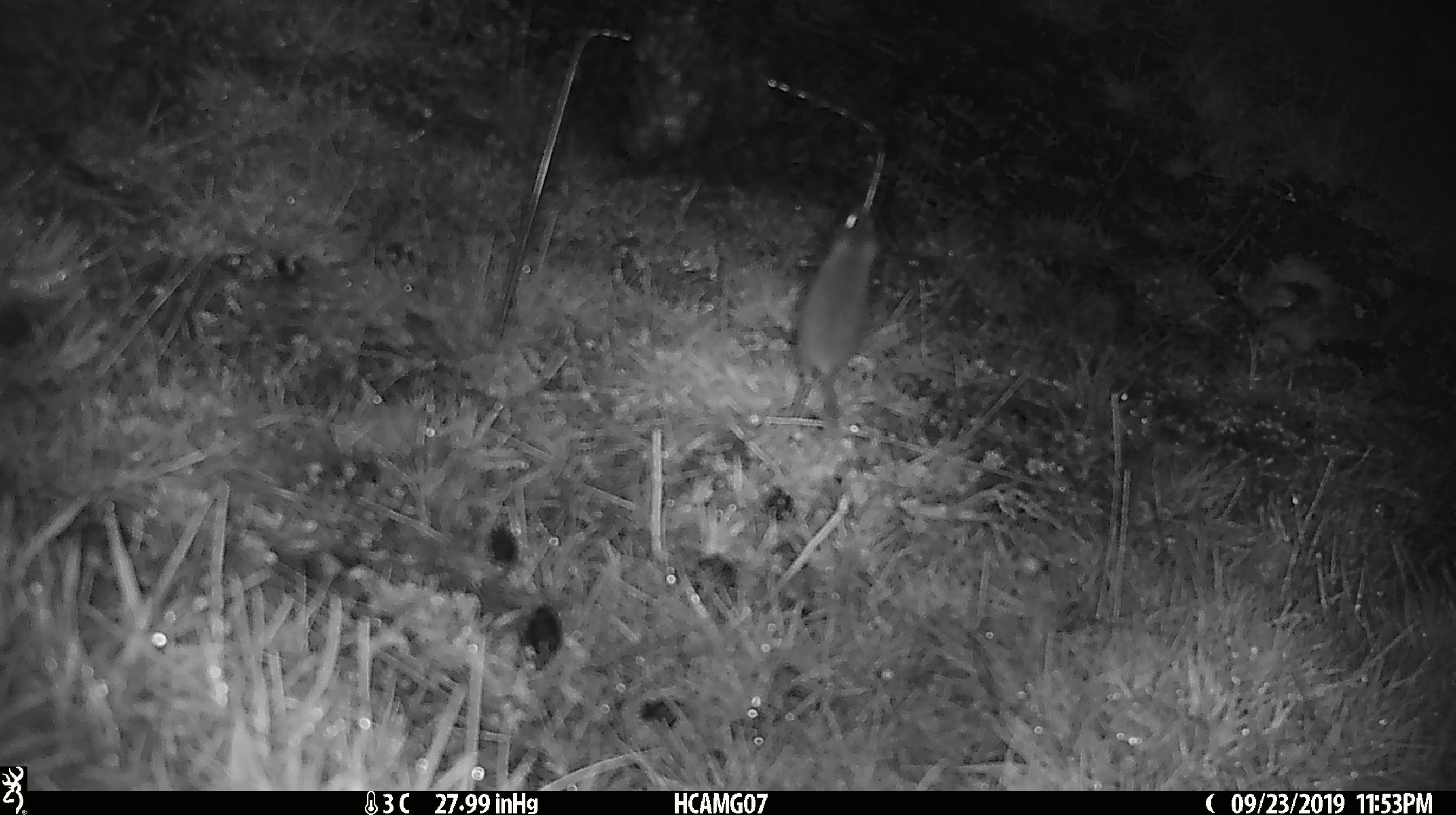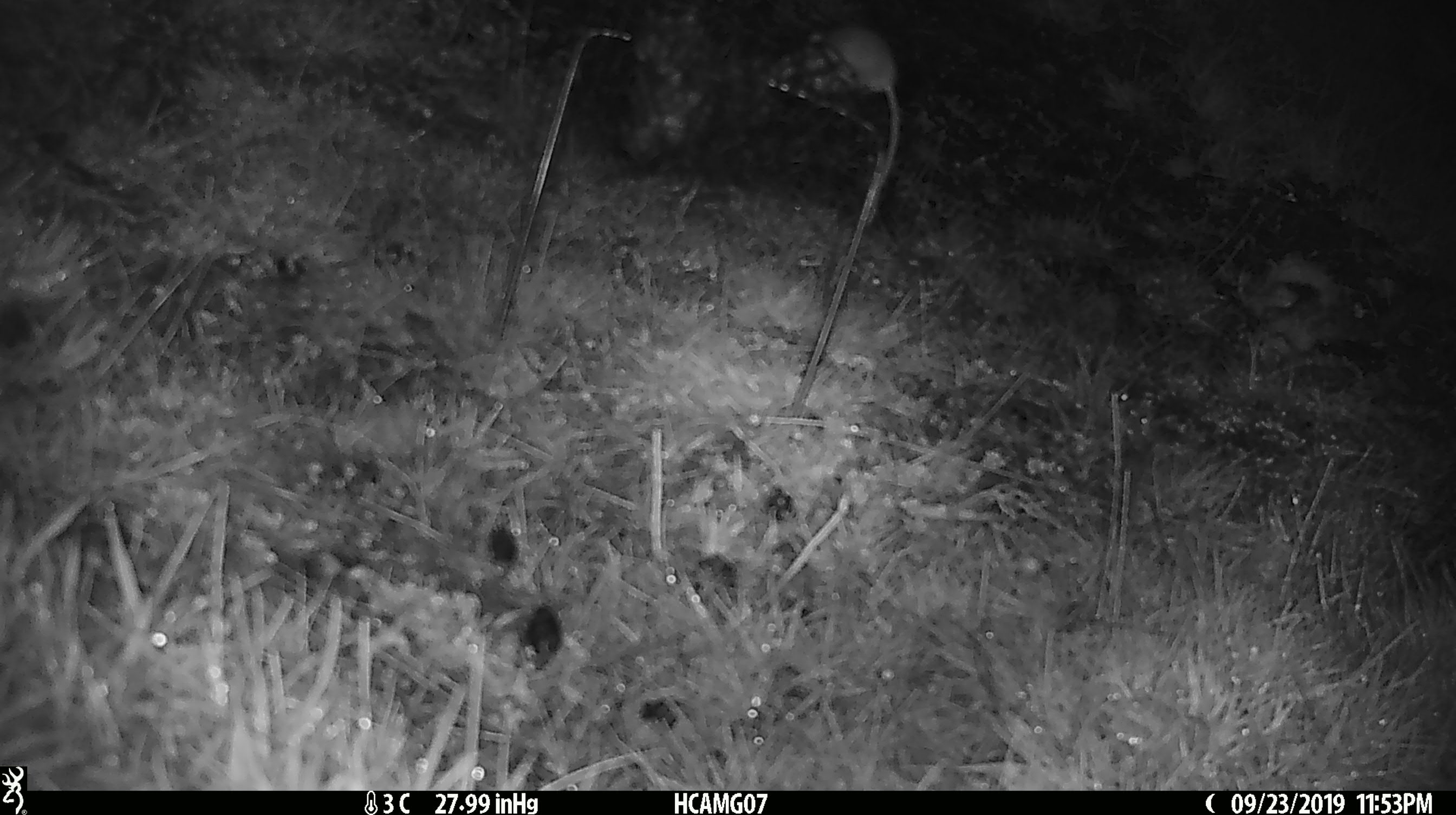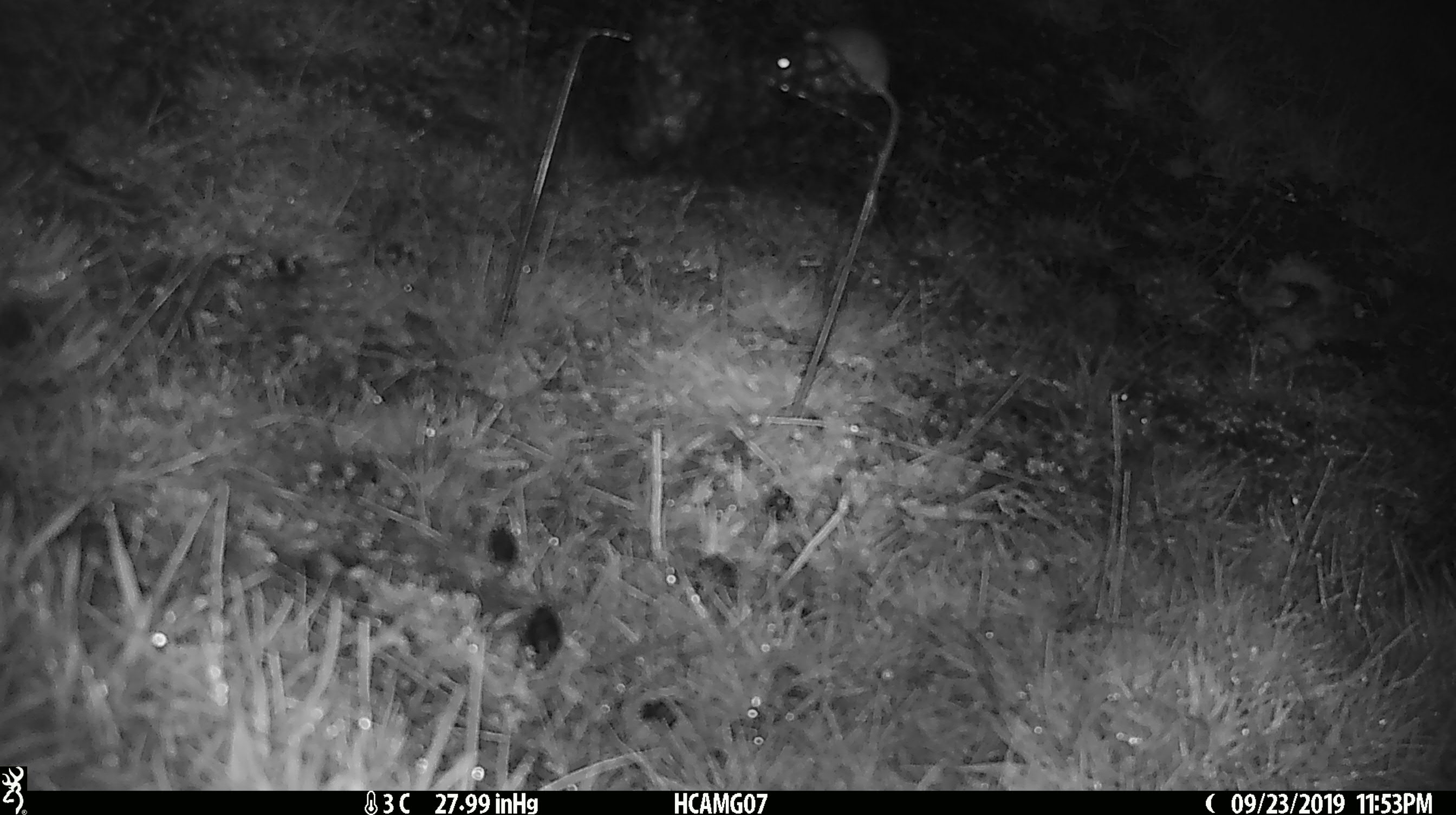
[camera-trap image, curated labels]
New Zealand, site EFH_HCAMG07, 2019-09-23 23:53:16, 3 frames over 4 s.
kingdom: Animalia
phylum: Chordata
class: Mammalia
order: Rodentia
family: Muridae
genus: Mus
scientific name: Mus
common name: mouse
Mouse (Mus).